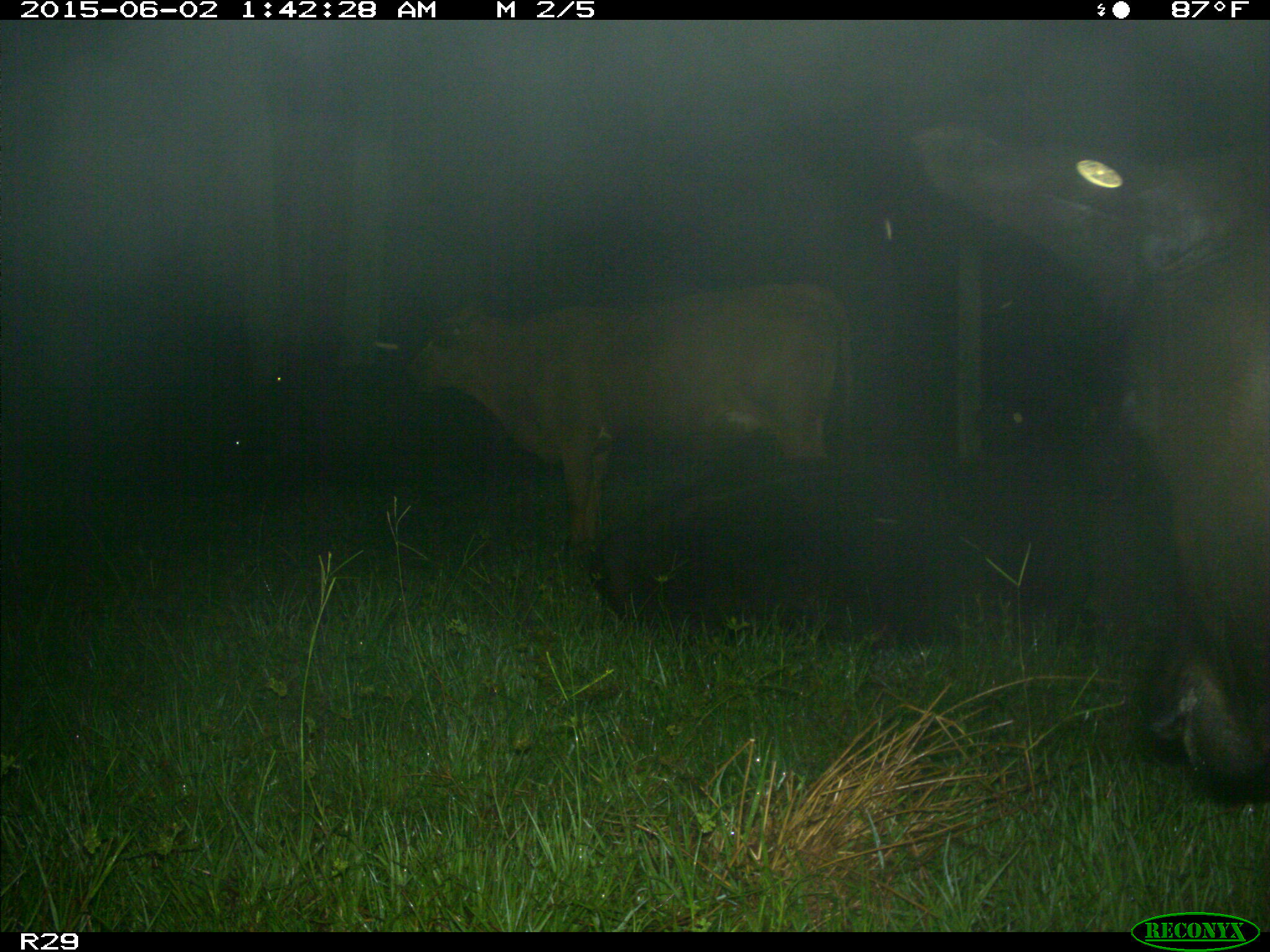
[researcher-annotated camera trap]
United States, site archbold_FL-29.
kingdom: Animalia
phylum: Chordata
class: Mammalia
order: Artiodactyla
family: Bovidae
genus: Bos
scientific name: Bos taurus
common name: domestic cow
Bos taurus (domestic cow).